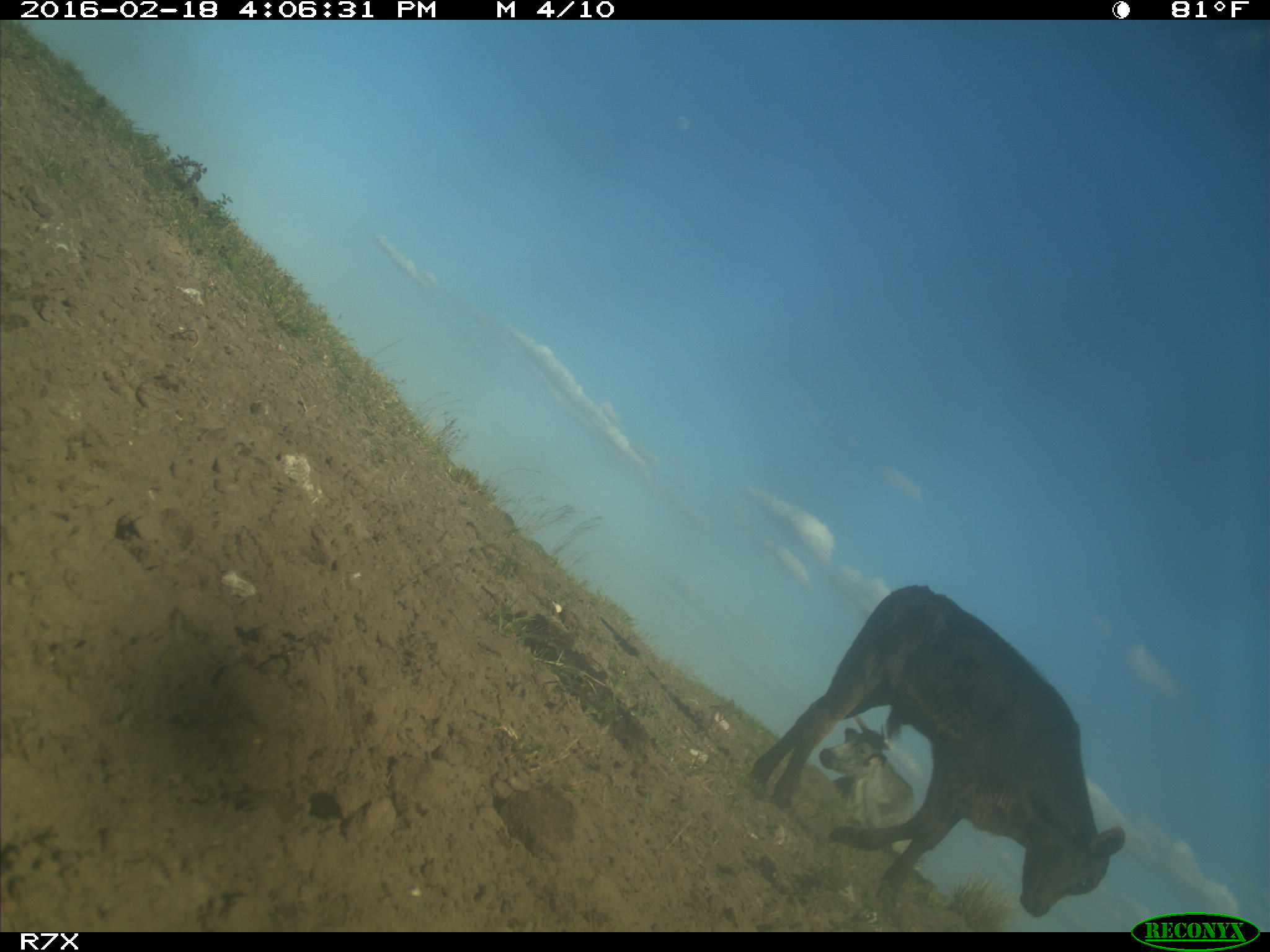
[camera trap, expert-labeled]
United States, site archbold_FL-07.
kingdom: Animalia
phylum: Chordata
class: Mammalia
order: Artiodactyla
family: Bovidae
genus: Bos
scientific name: Bos taurus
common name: domestic cow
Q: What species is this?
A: Bos taurus (domestic cow).